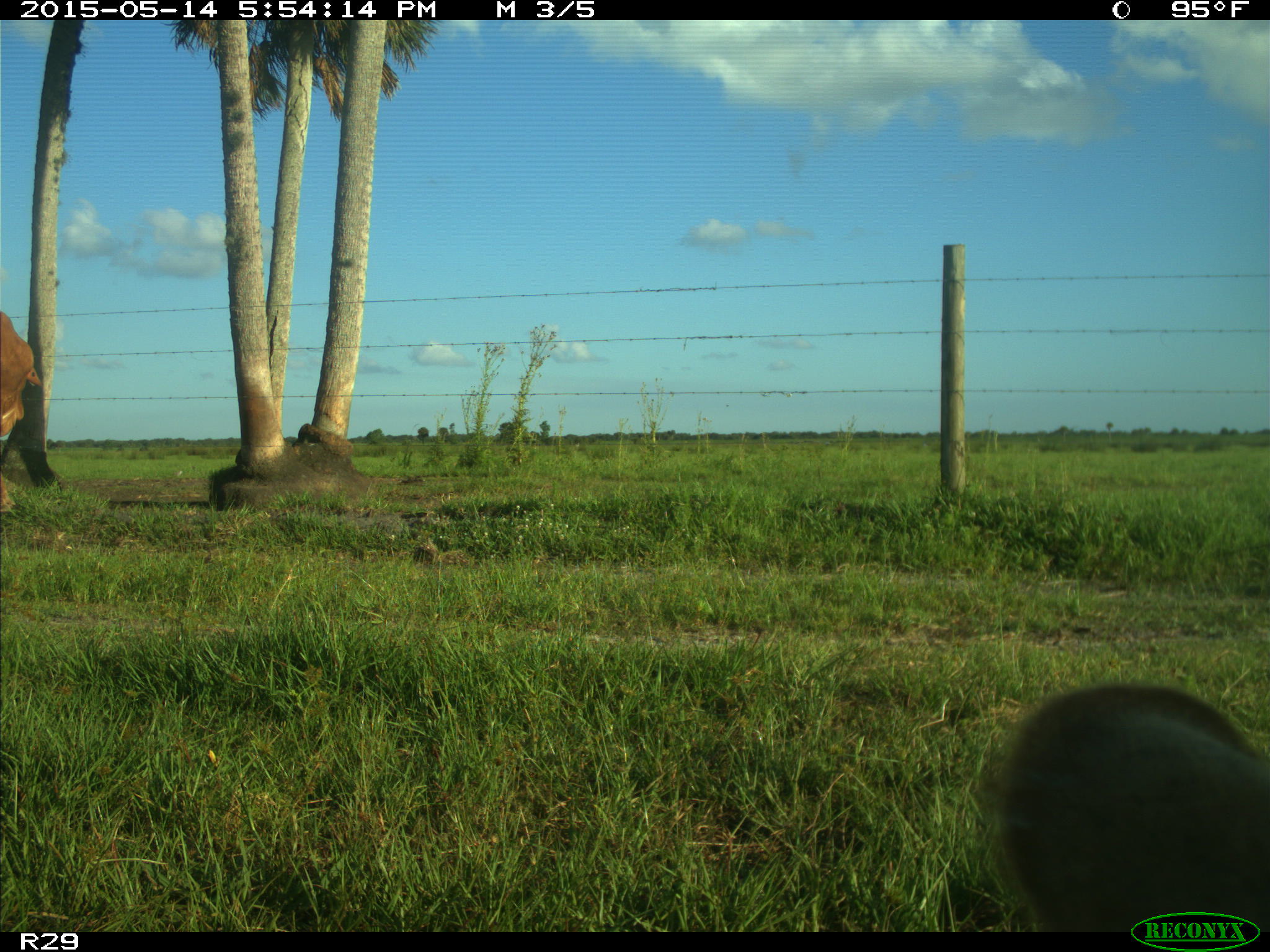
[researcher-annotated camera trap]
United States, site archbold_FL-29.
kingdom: Animalia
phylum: Chordata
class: Mammalia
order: Artiodactyla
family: Bovidae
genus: Bos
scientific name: Bos taurus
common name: domestic cow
Bos taurus (domestic cow).